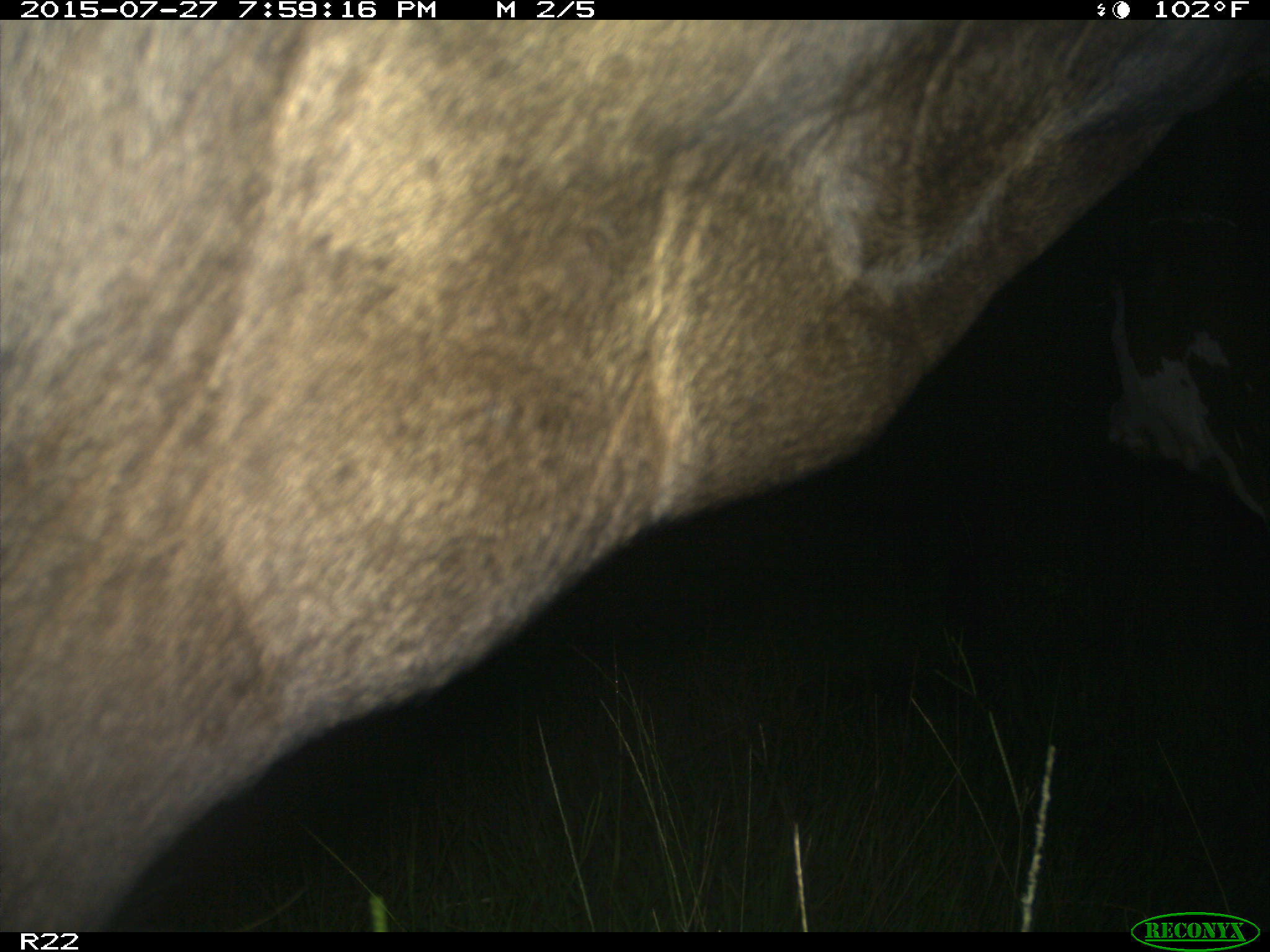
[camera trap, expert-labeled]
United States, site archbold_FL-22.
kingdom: Animalia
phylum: Chordata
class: Mammalia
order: Artiodactyla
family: Bovidae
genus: Bos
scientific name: Bos taurus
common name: domestic cow